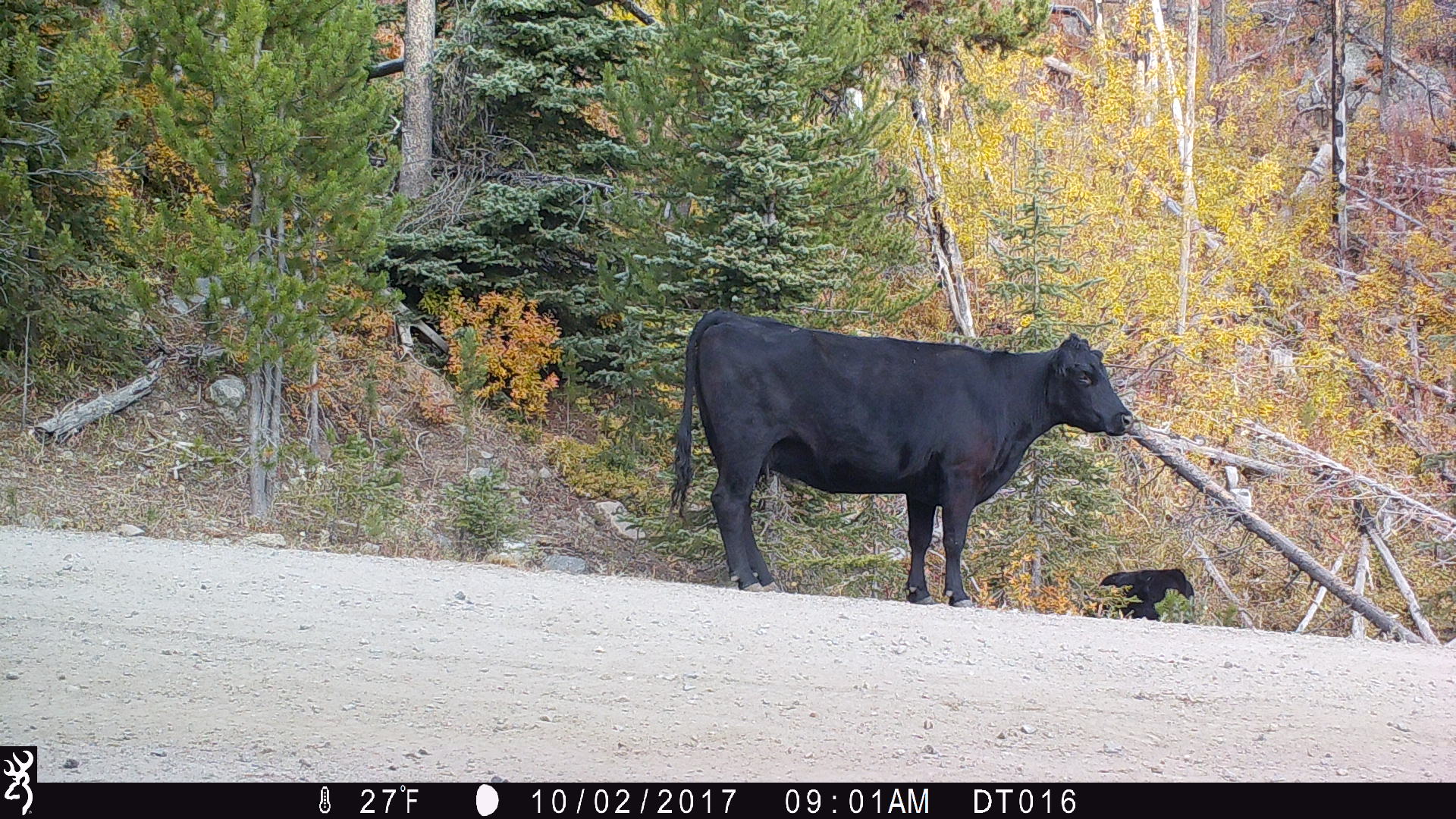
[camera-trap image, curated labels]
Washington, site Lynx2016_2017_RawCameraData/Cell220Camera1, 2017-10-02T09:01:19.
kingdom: Animalia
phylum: Chordata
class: Mammalia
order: Artiodactyla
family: Bovidae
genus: Bos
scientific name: Bos taurus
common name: domestic cattle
Domestic cattle (Bos taurus). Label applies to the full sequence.